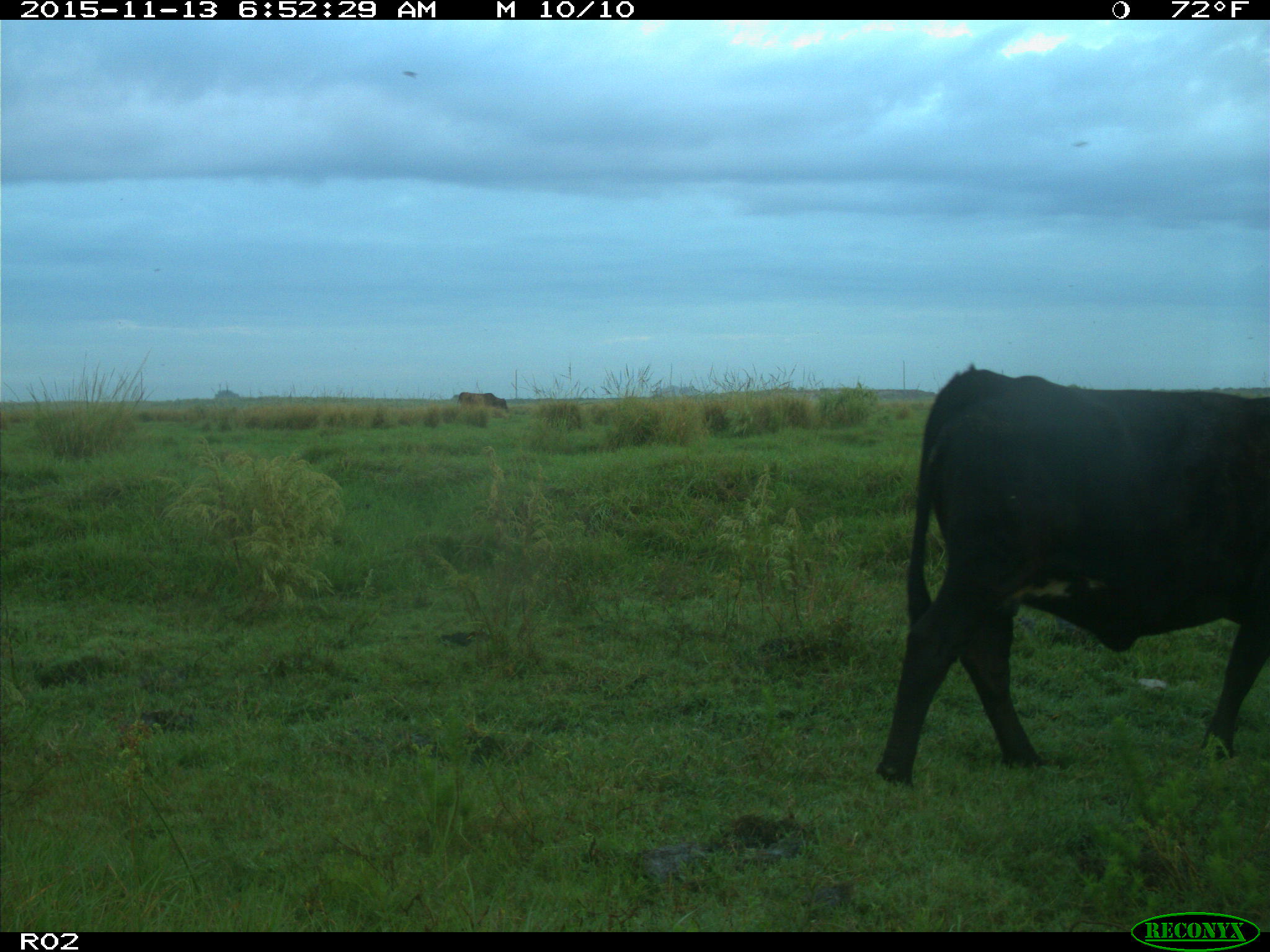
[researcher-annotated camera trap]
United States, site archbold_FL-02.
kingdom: Animalia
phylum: Chordata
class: Mammalia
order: Artiodactyla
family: Bovidae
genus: Bos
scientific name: Bos taurus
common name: domestic cow